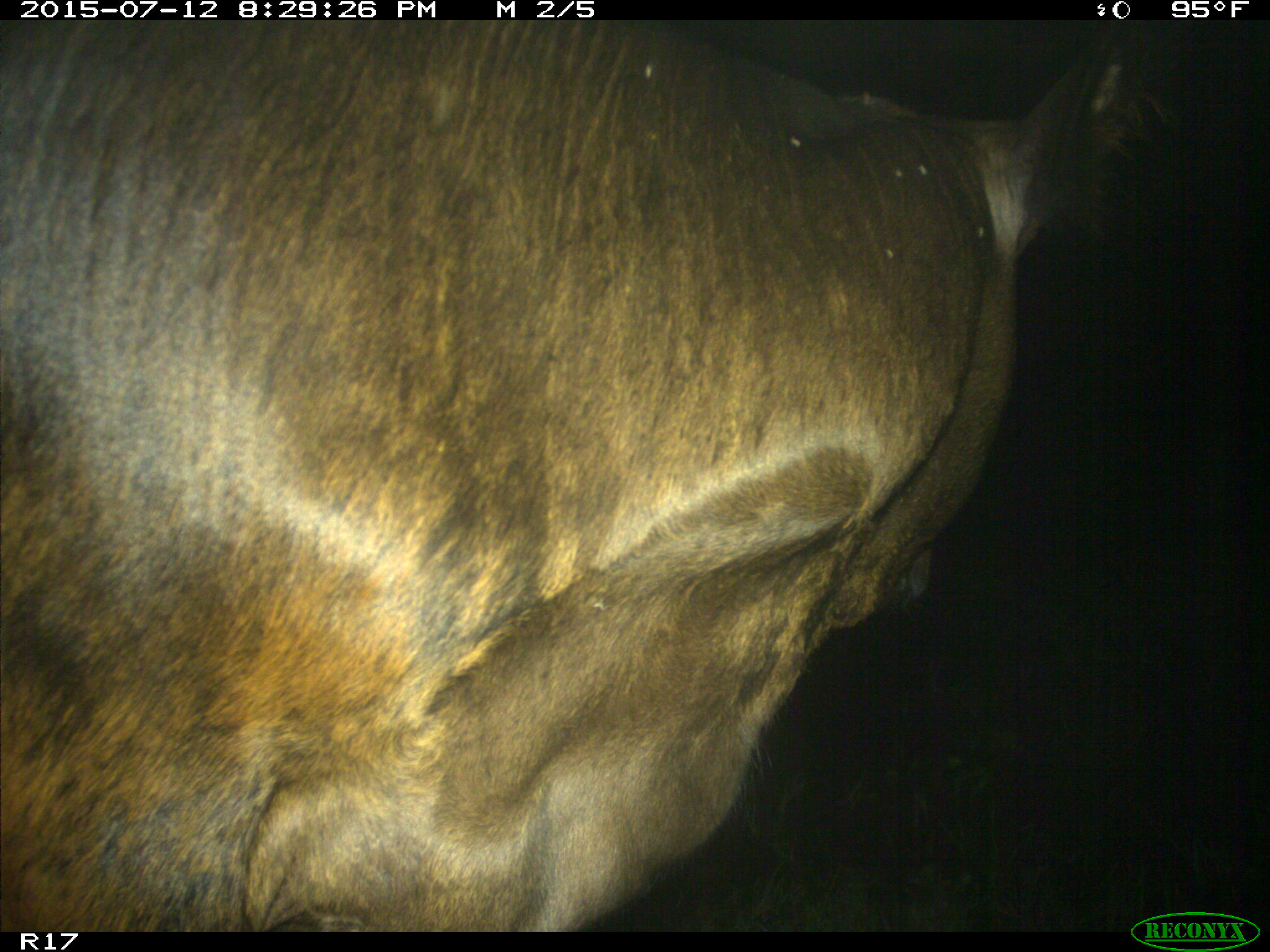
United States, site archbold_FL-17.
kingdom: Animalia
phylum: Chordata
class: Mammalia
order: Artiodactyla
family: Bovidae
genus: Bos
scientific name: Bos taurus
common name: domestic cow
Bos taurus (domestic cow).